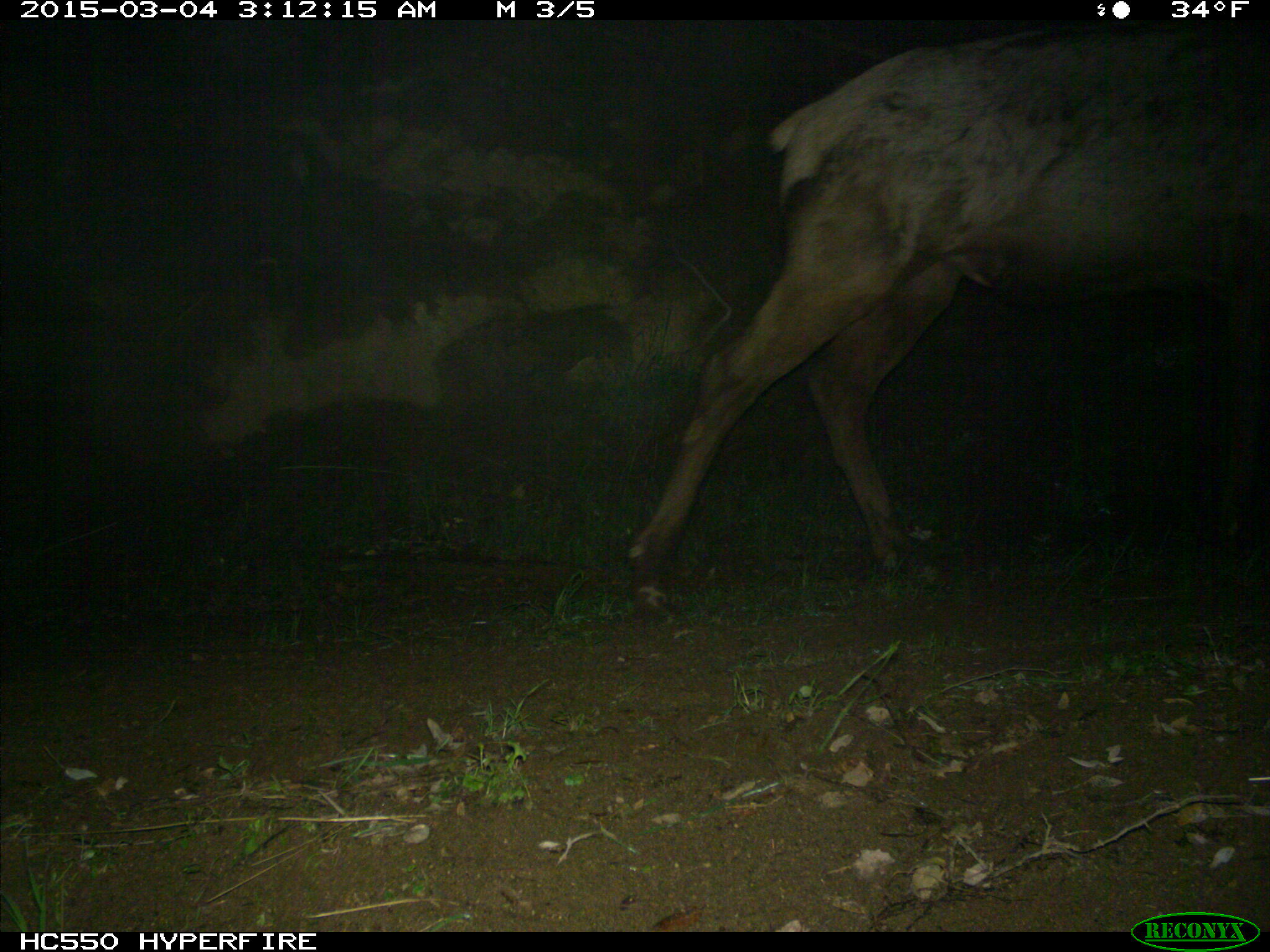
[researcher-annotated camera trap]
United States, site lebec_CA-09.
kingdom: Animalia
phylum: Chordata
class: Mammalia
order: Artiodactyla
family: Cervidae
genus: Cervus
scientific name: Cervus canadensis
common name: elk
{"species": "Cervus canadensis (elk)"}